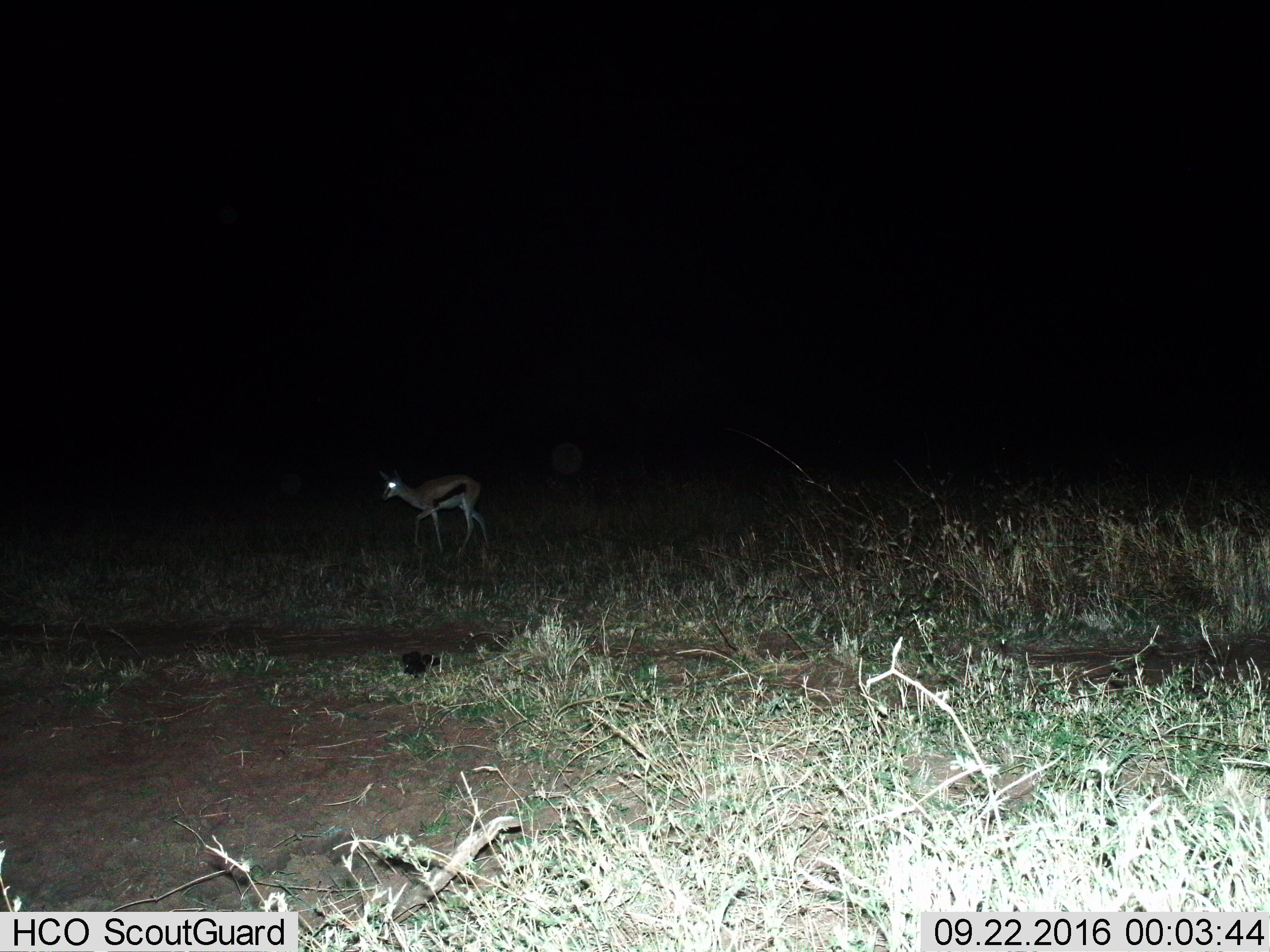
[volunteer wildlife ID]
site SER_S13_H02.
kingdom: Animalia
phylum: Chordata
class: Mammalia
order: Artiodactyla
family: Bovidae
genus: Eudorcas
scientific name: Eudorcas thomsonii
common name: thomson's gazelle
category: gazellethomsons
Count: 1.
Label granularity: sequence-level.